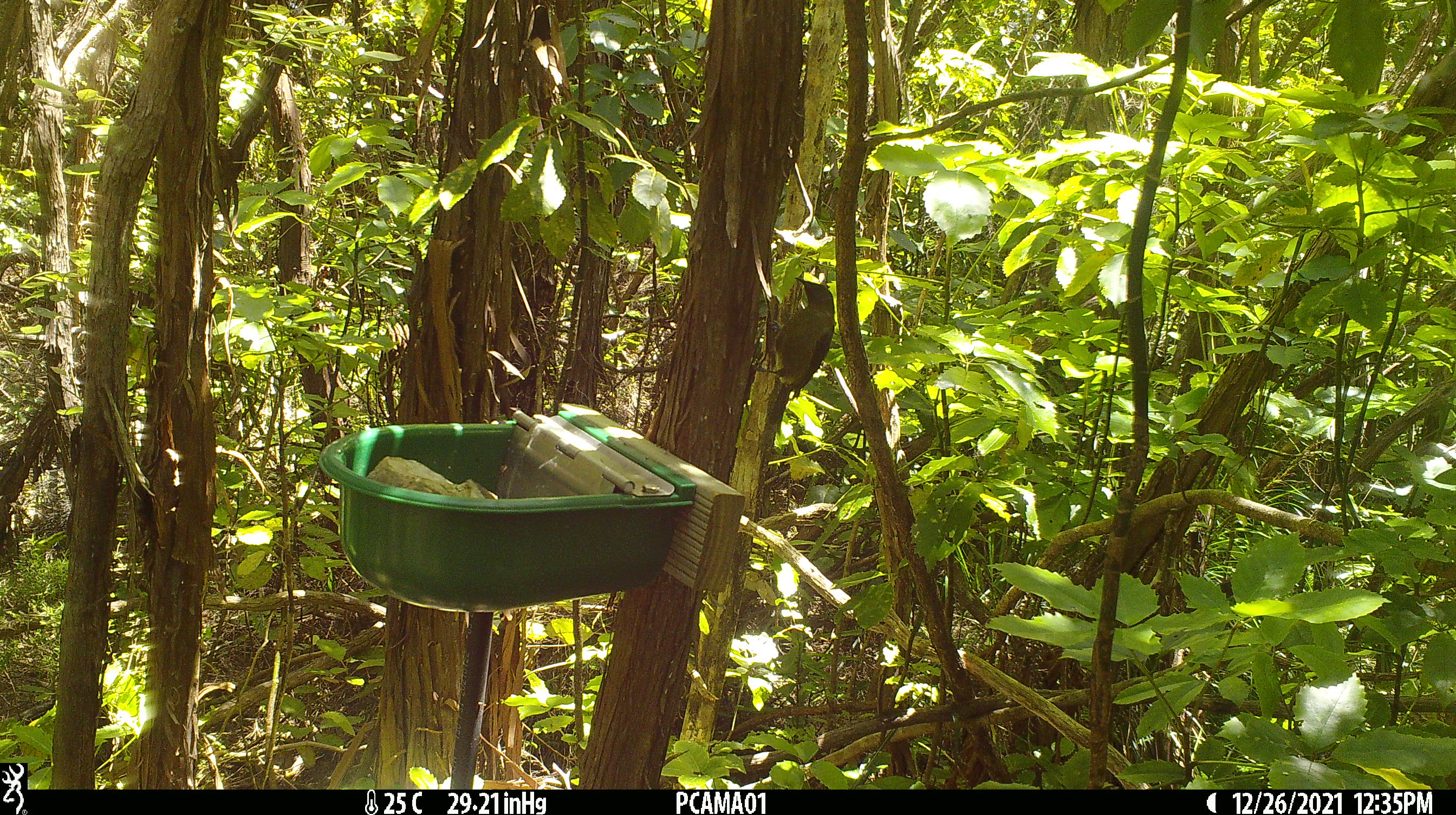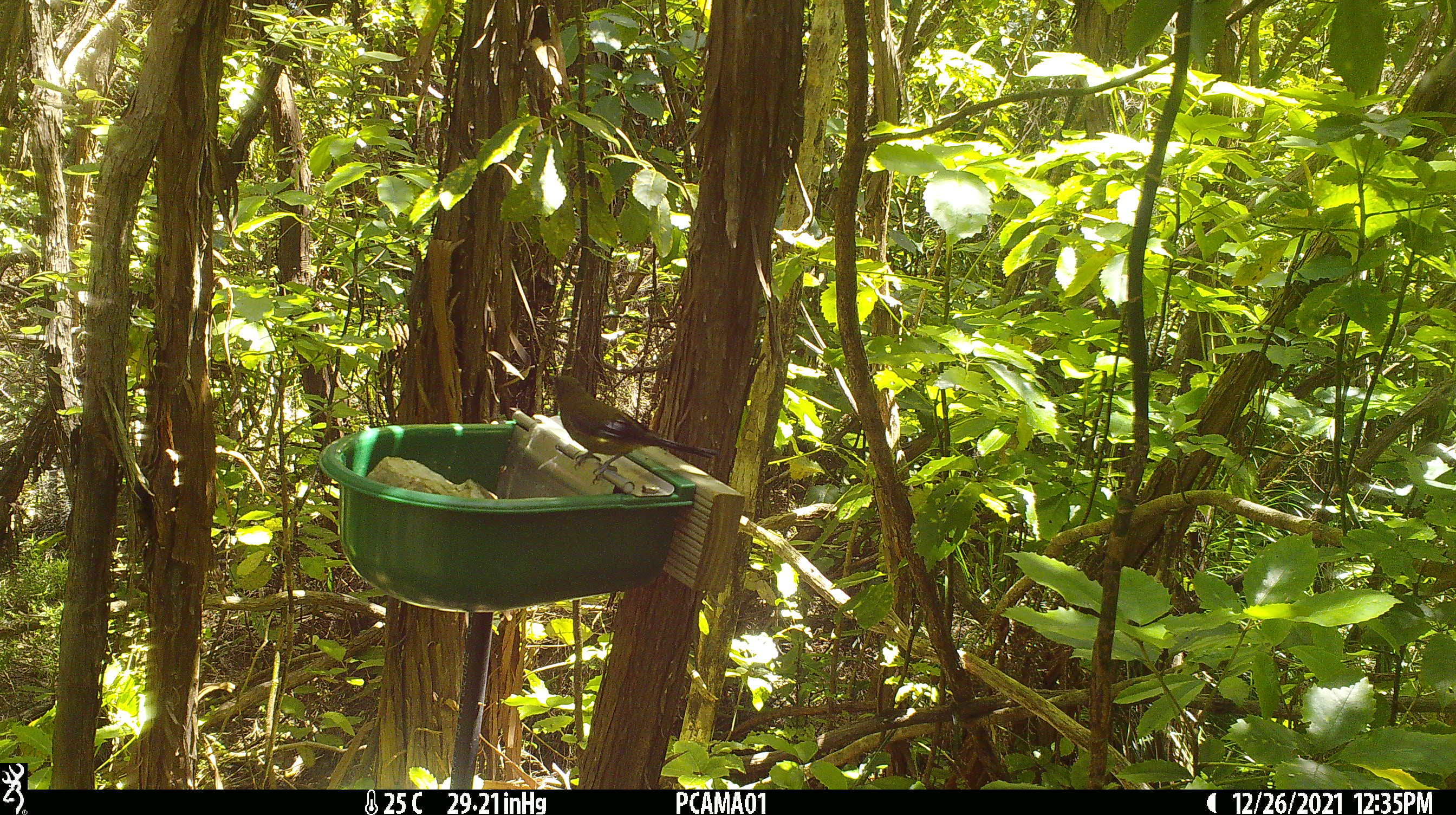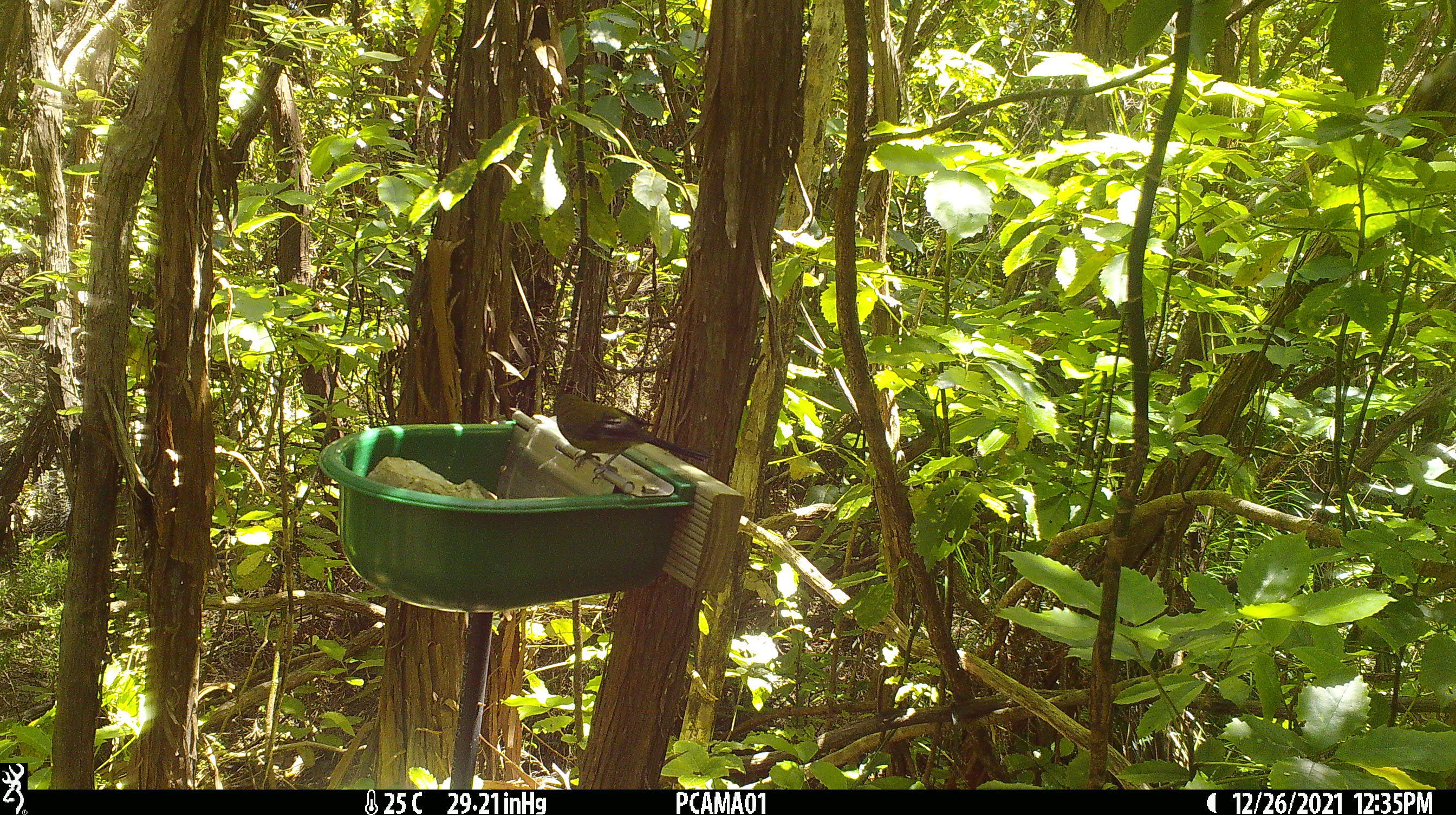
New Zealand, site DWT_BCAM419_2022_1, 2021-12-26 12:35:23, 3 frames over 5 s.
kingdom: Animalia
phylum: Chordata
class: Aves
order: Passeriformes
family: Meliphagidae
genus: Anthornis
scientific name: Anthornis melanura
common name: new zealand bellbird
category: bellbird